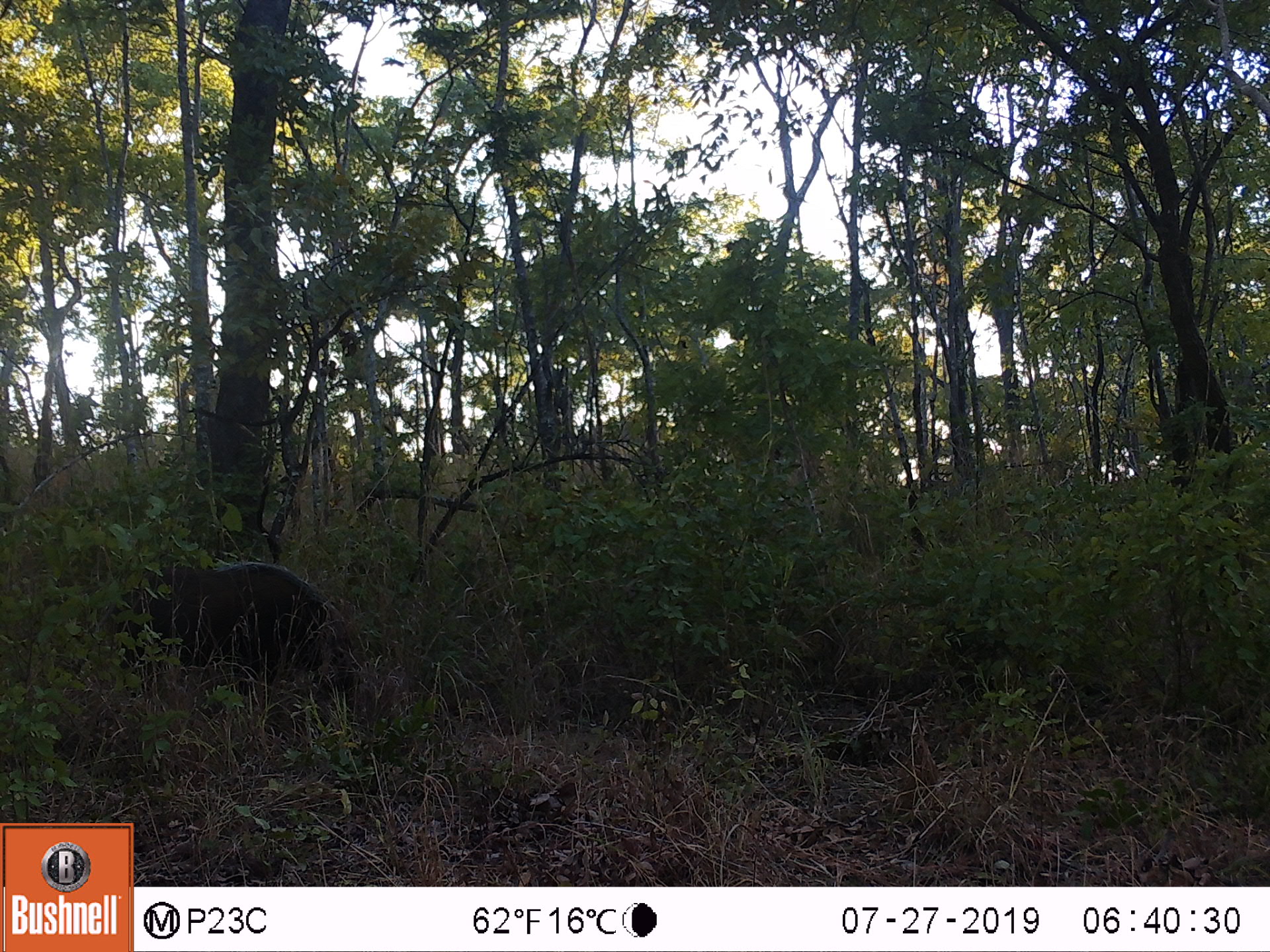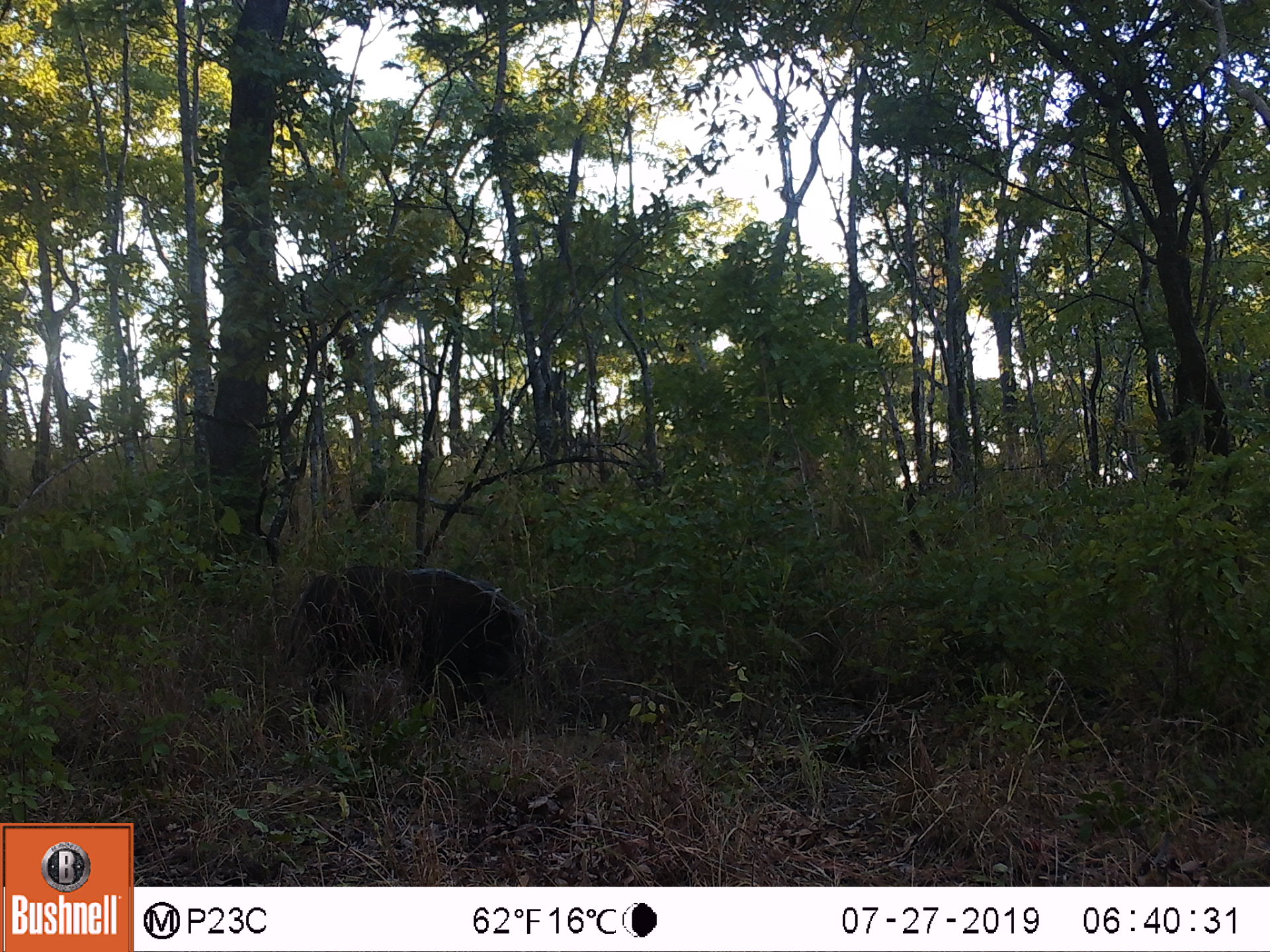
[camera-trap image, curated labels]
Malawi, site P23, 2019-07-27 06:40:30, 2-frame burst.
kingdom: Animalia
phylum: Chordata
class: Mammalia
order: Artiodactyla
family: Suidae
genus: Potamochoerus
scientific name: Potamochoerus larvatus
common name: bushpig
Bushpig (Potamochoerus larvatus), count 1.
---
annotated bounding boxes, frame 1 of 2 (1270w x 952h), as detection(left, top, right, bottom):
bushpig: detection(106, 537, 360, 736)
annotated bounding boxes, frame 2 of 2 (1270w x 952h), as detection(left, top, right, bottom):
bushpig: detection(280, 558, 538, 725)